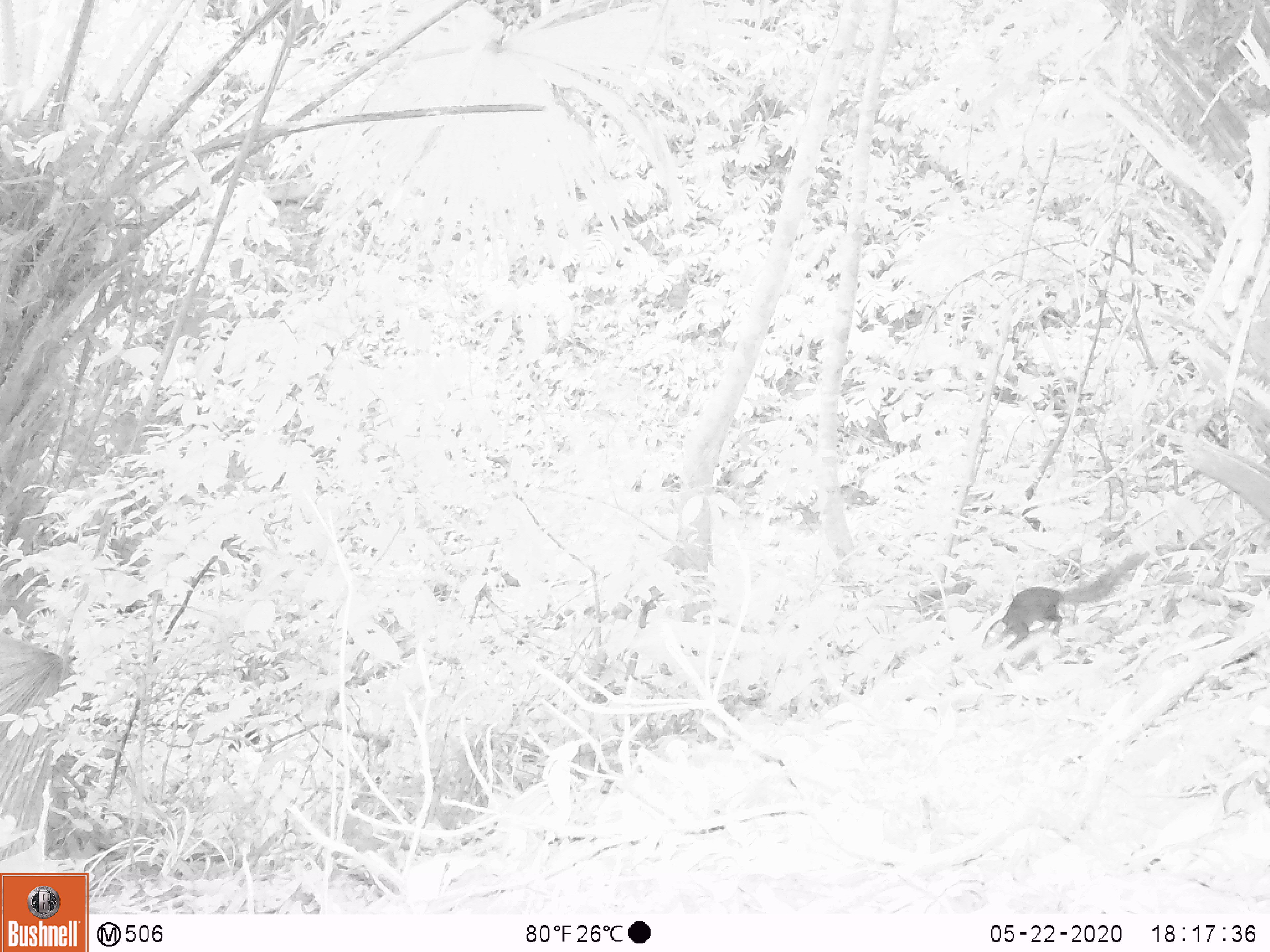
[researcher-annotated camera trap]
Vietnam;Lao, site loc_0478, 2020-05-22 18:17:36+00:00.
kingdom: Animalia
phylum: Chordata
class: Mammalia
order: Scandentia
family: Tupaiidae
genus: Tupaia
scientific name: Tupaia belangeri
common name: northern treeshrew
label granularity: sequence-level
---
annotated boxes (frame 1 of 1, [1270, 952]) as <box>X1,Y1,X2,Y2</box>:
northern treeshrew: <box>981,551,1150,651</box>